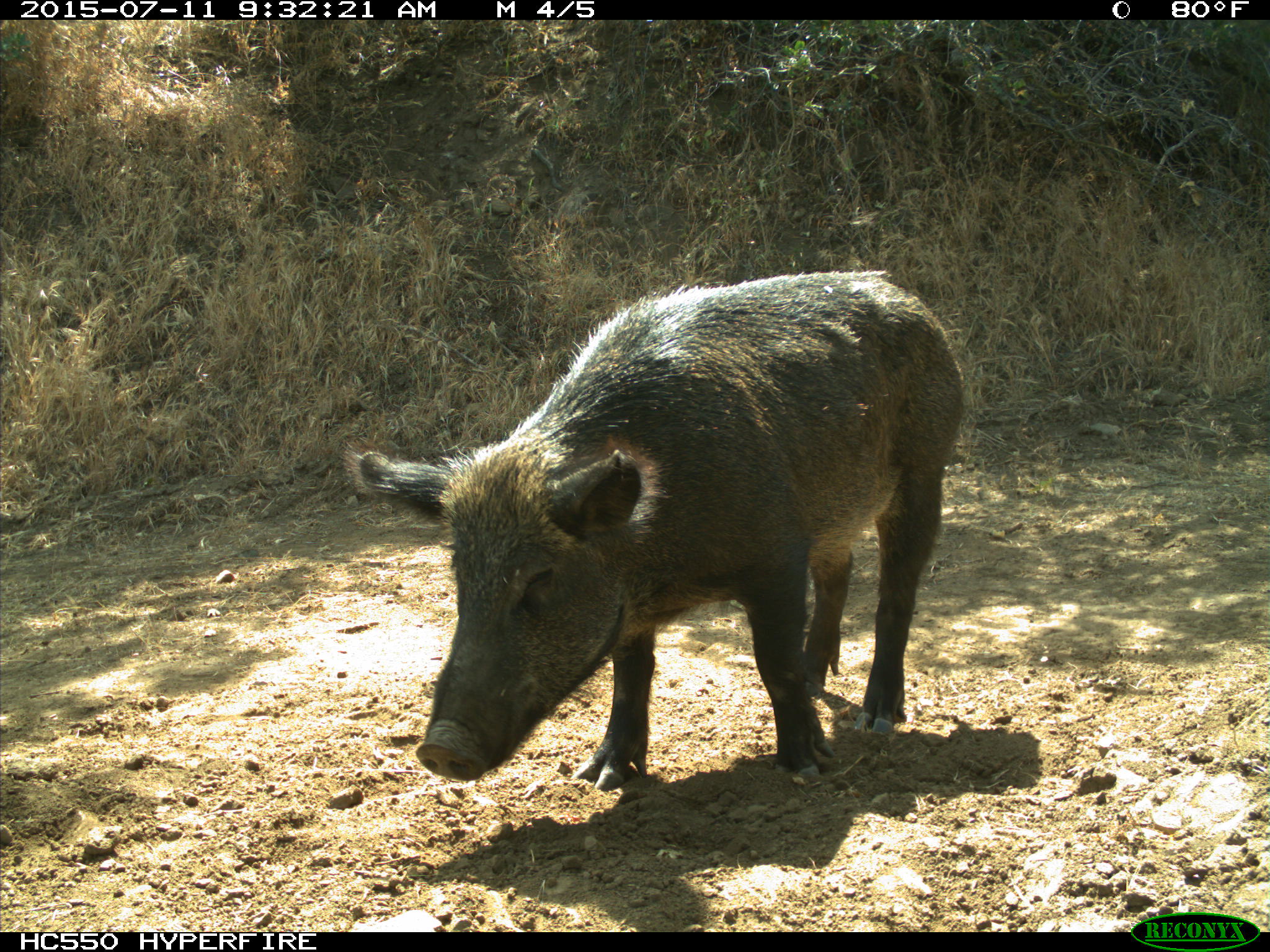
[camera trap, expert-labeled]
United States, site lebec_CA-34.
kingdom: Animalia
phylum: Chordata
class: Mammalia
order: Artiodactyla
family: Suidae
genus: Sus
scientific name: Sus scrofa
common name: wild boar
Sus scrofa (wild boar).